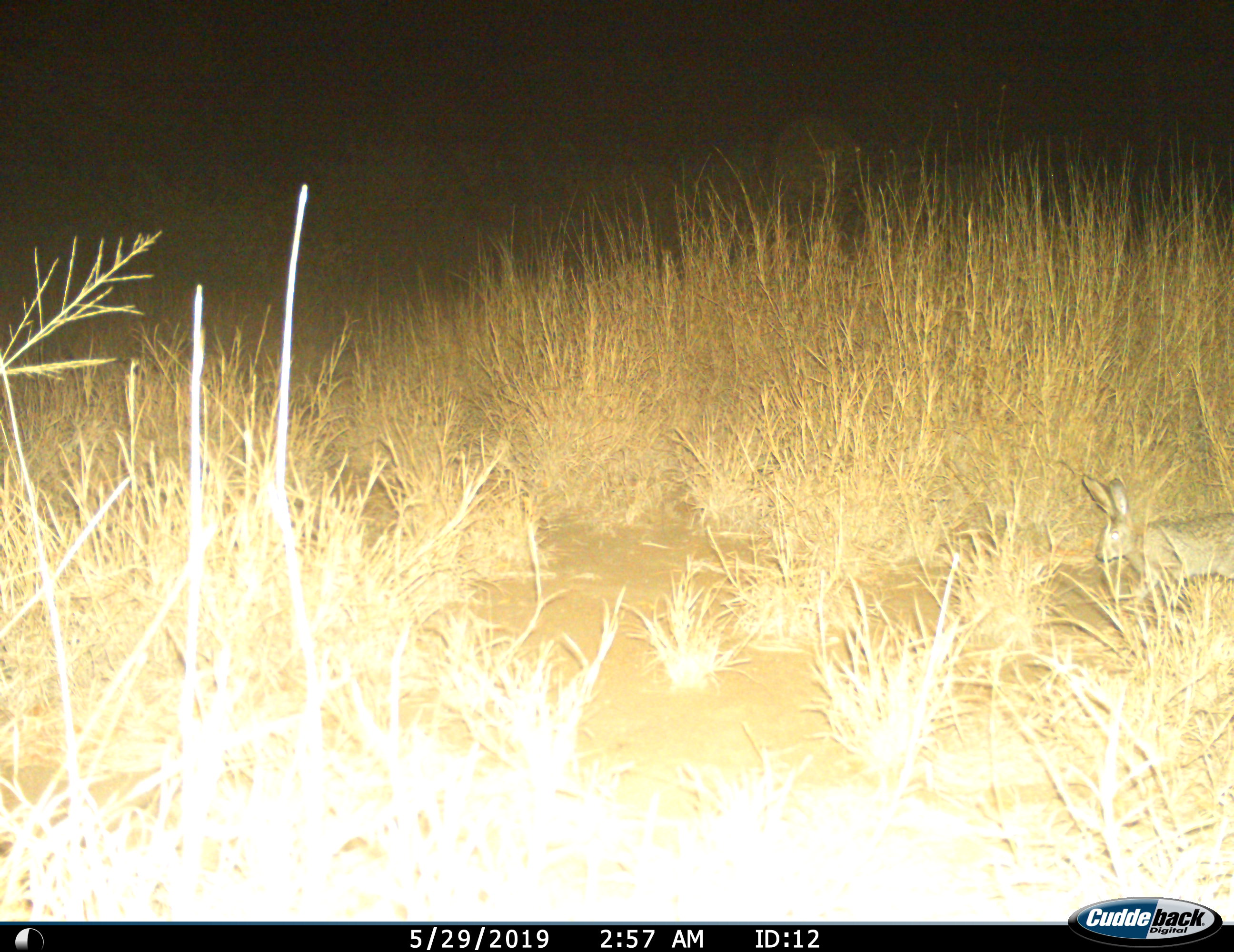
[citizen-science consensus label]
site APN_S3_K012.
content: unidentified animal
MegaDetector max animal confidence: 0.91